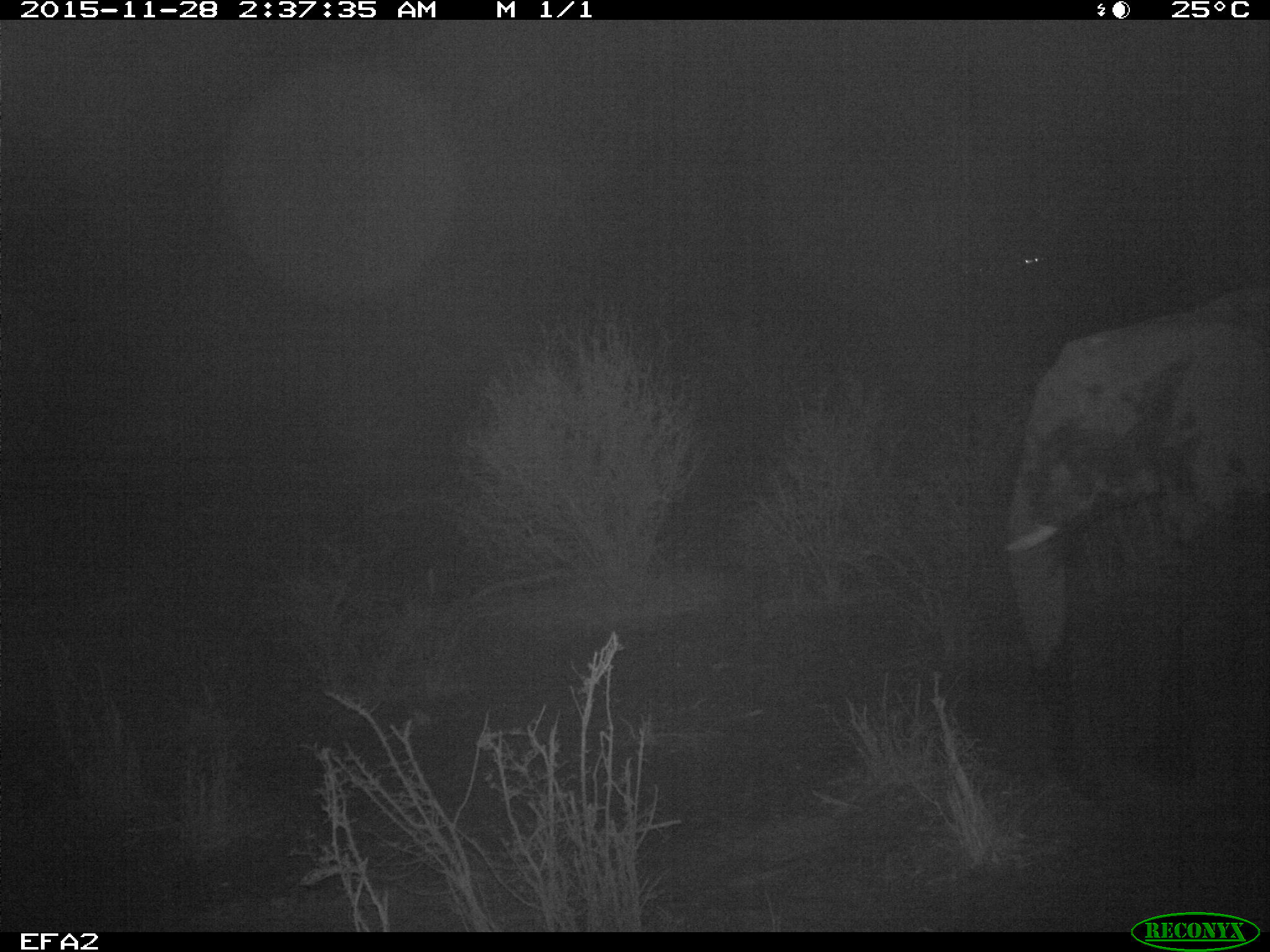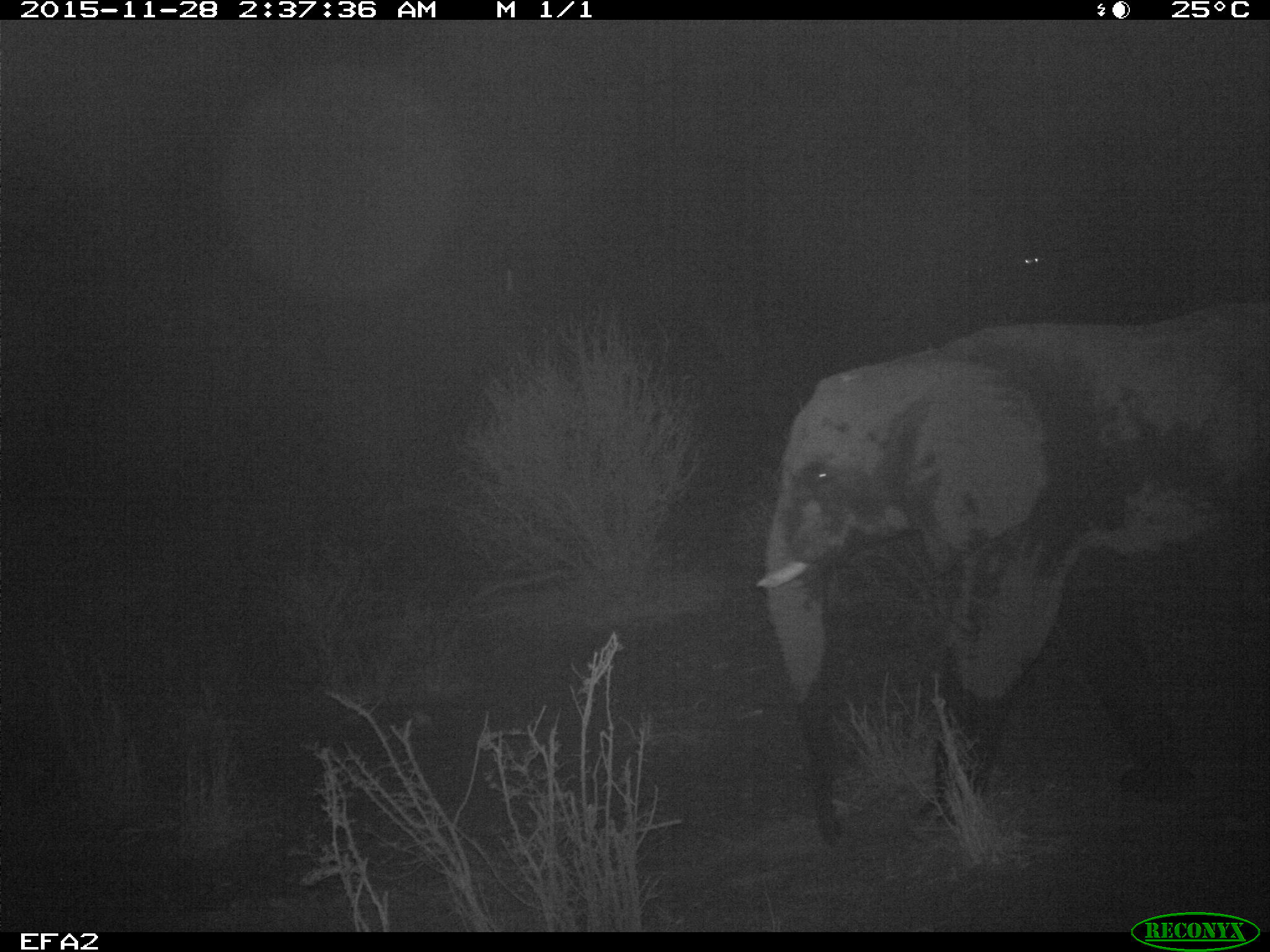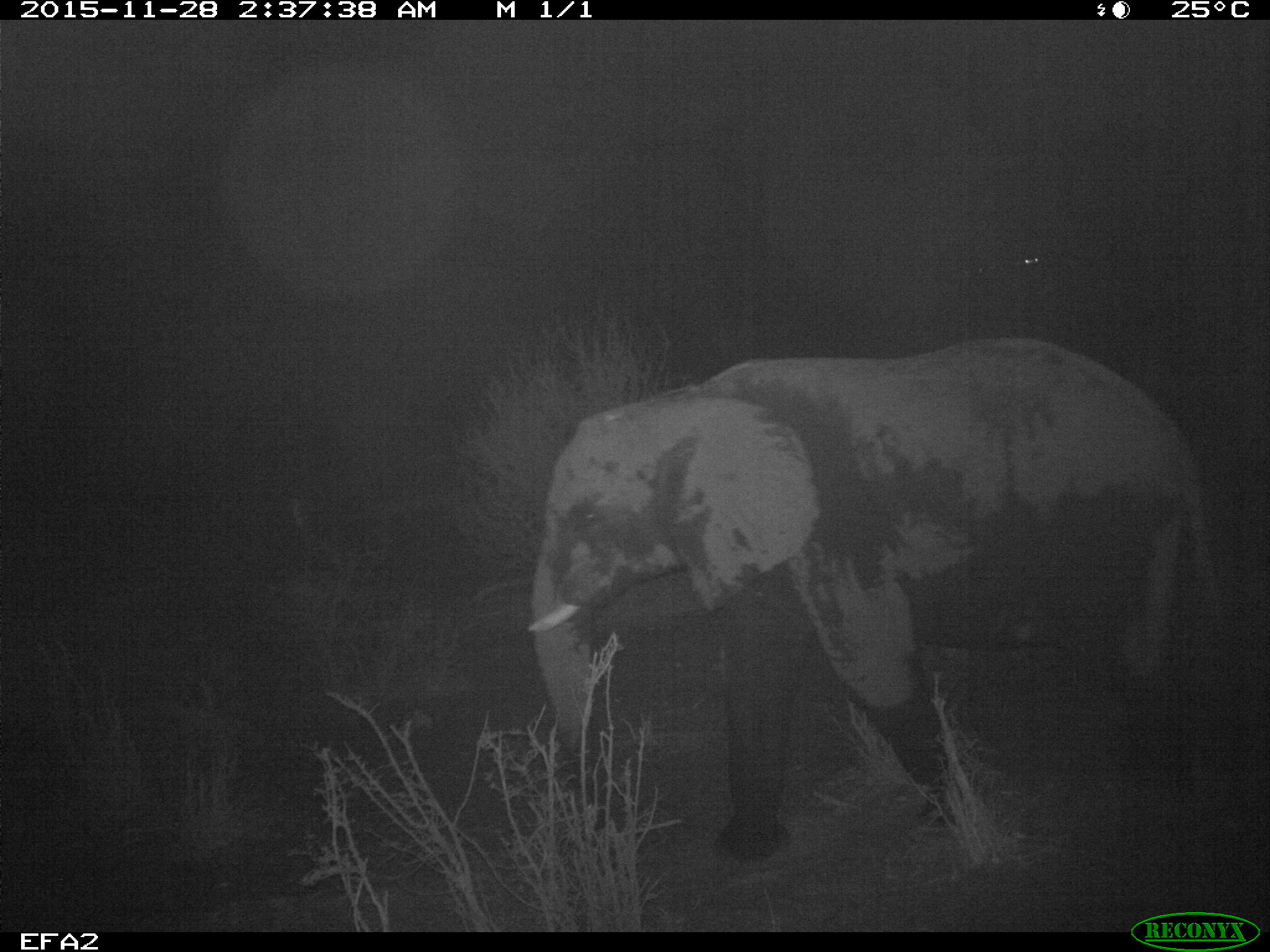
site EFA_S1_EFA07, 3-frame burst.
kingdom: Animalia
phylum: Chordata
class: Mammalia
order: Proboscidea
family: Elephantidae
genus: Loxodonta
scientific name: Loxodonta africana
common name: african bush elephant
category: elephant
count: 1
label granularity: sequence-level